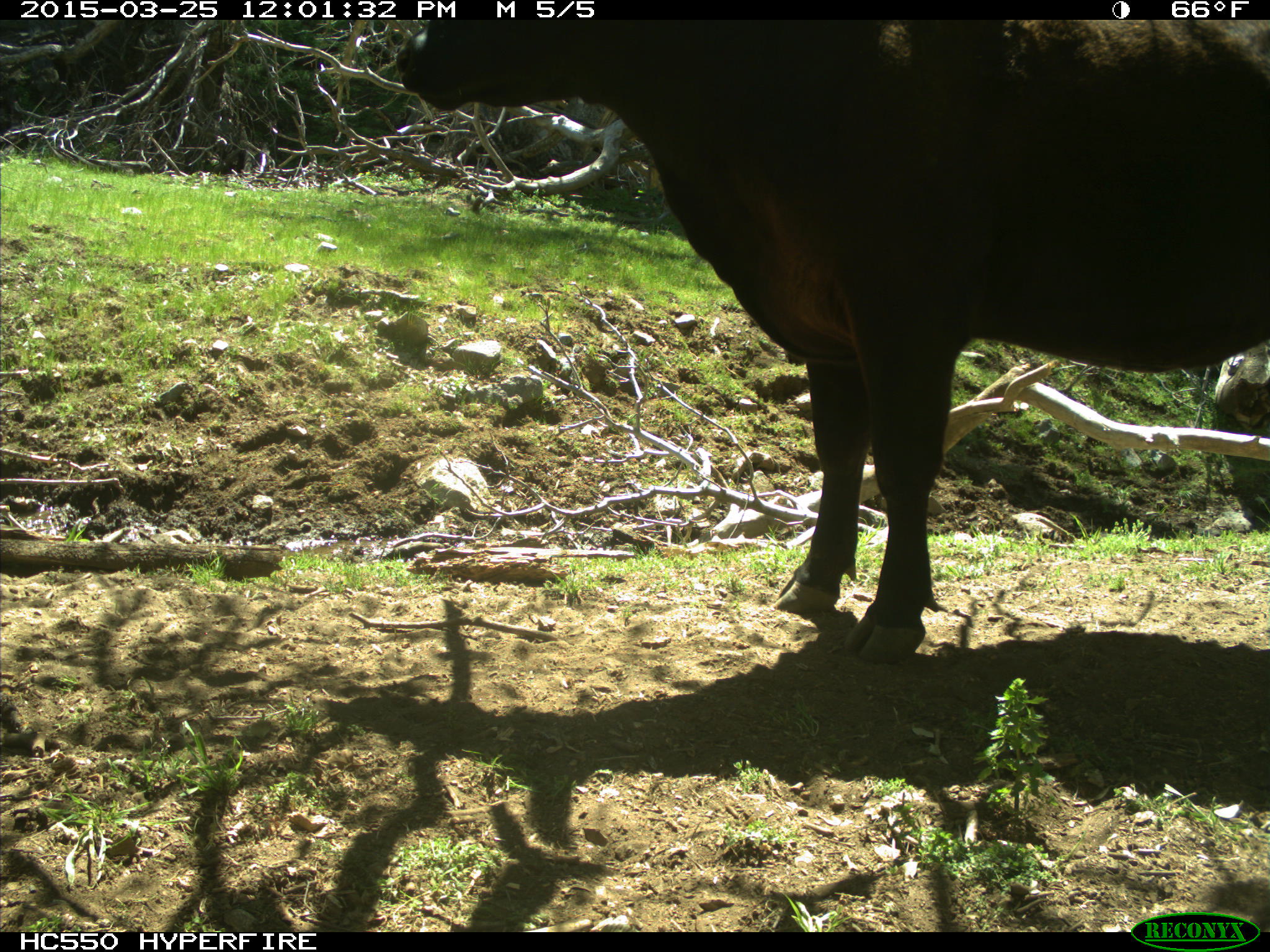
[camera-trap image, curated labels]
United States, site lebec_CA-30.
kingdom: Animalia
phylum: Chordata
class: Mammalia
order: Artiodactyla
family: Bovidae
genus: Bos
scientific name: Bos taurus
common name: domestic cow